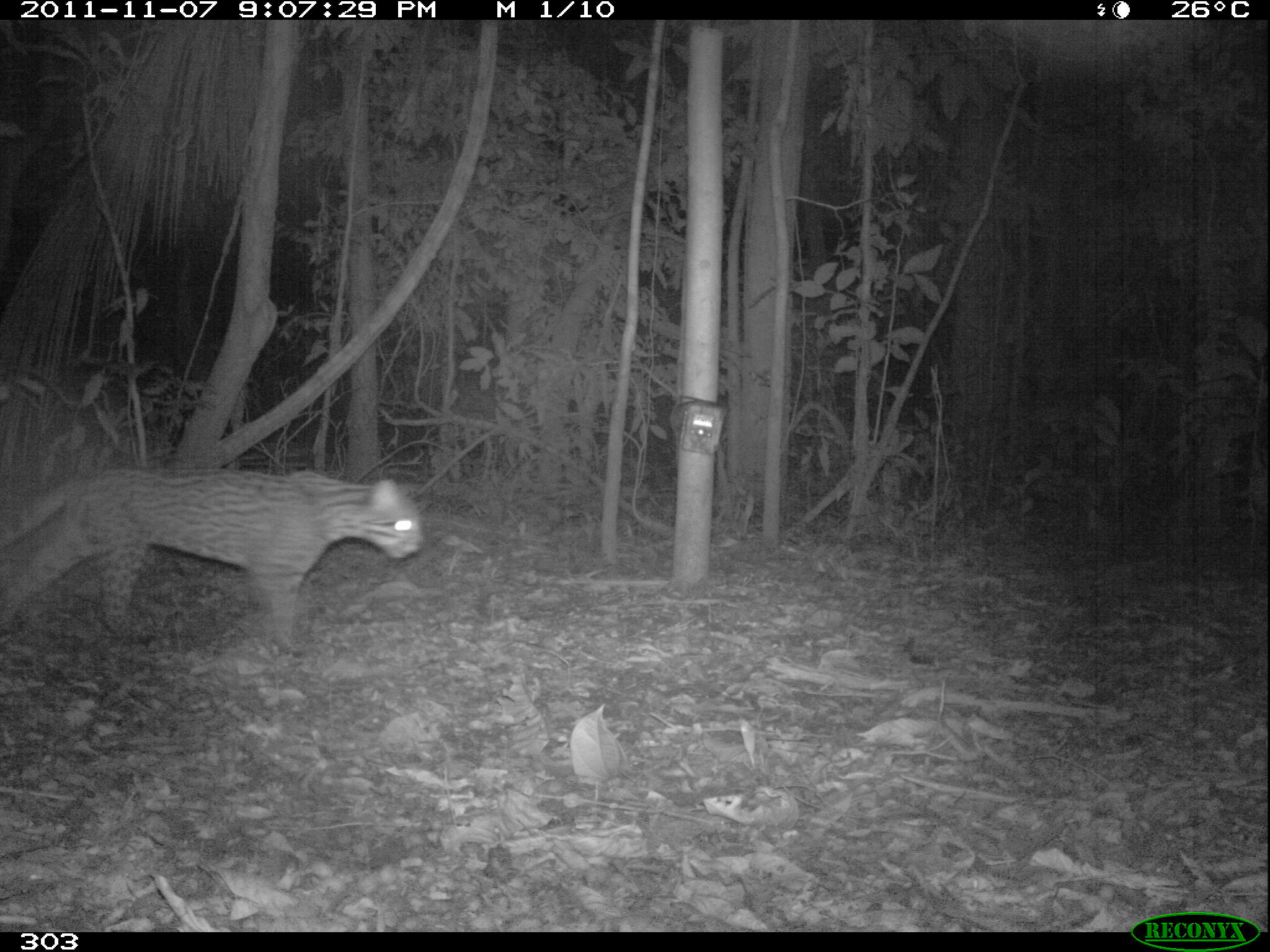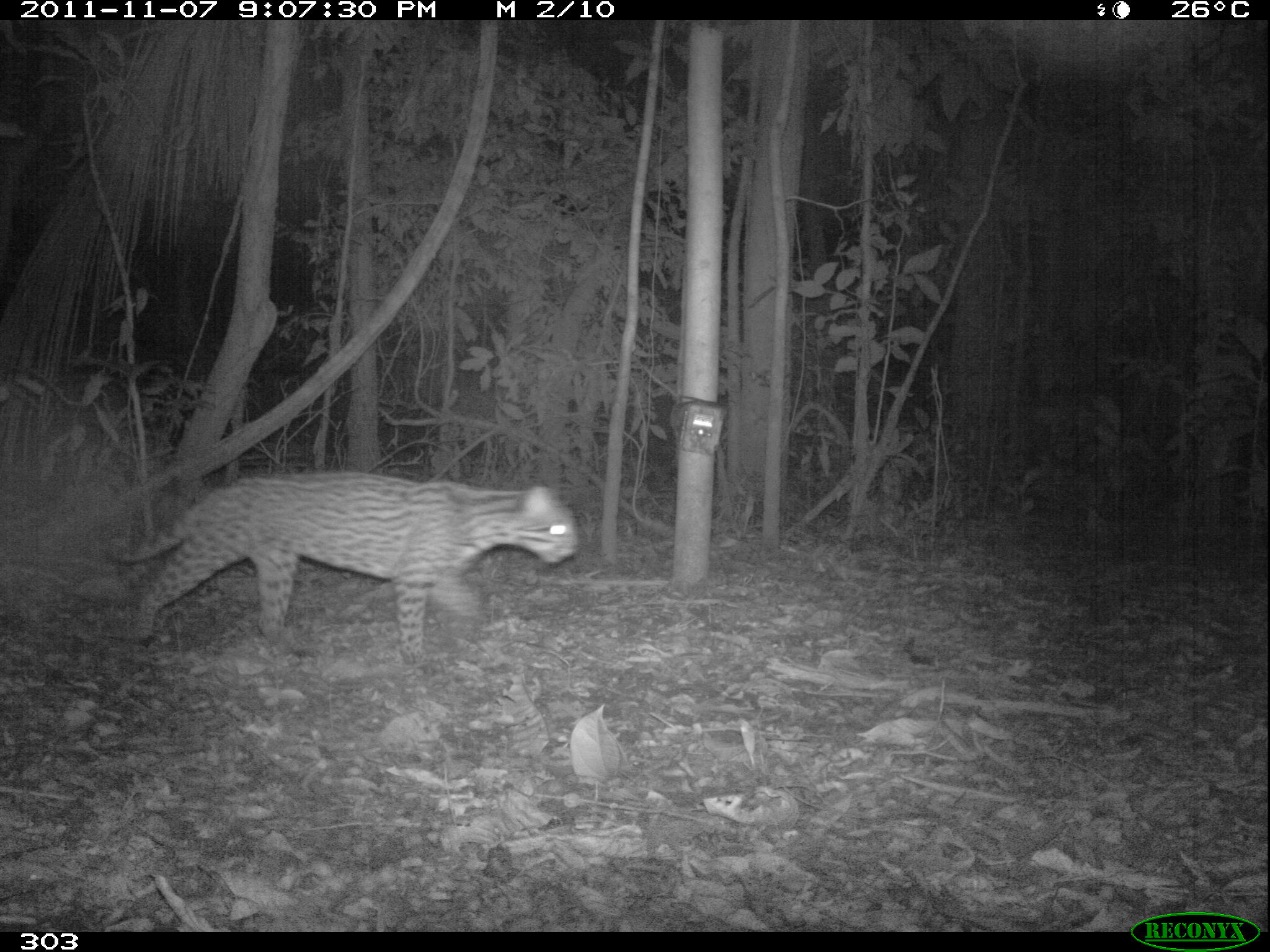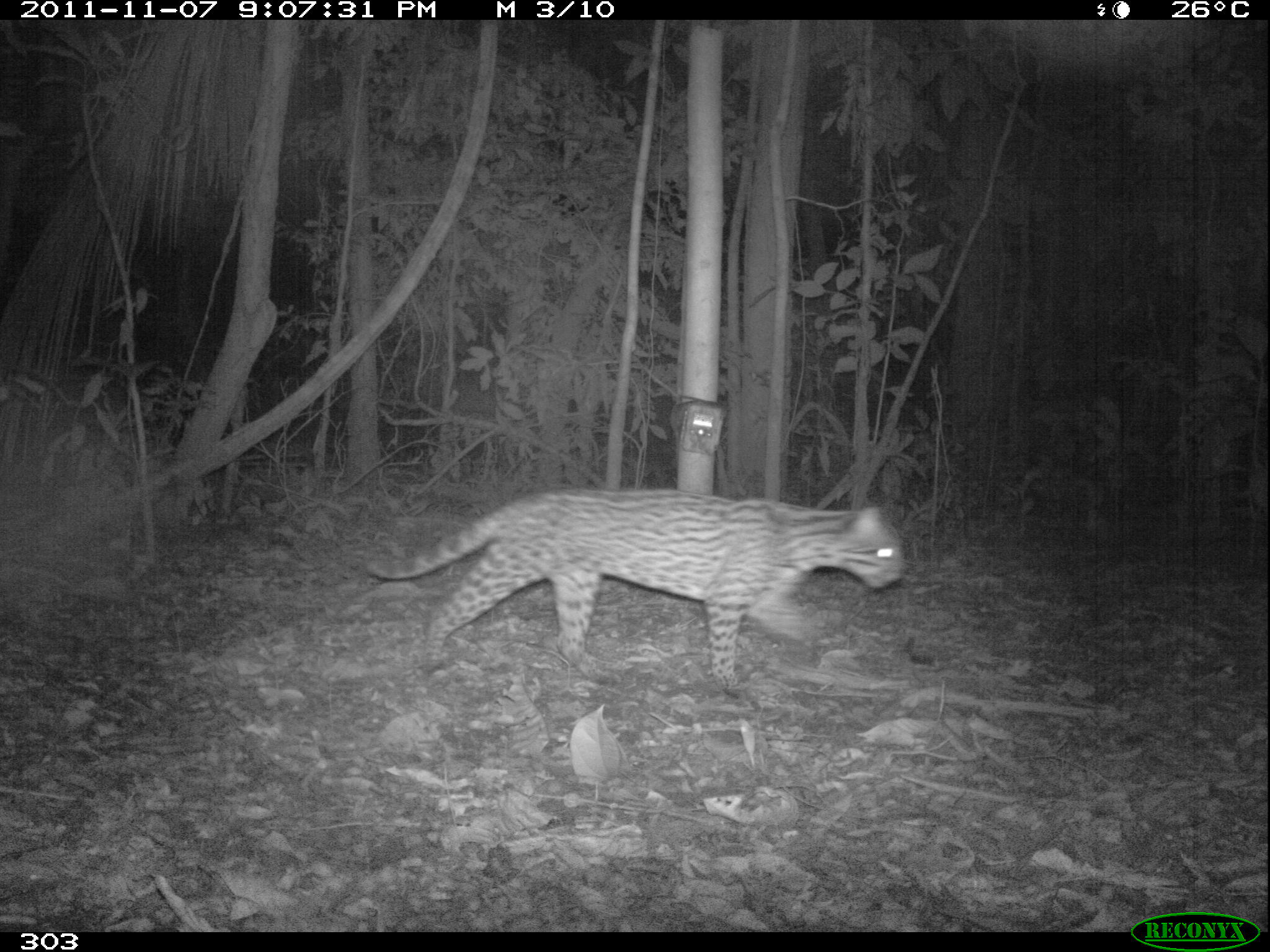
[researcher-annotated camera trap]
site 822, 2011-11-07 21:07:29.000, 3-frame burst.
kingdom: Animalia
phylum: Chordata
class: Mammalia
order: Carnivora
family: Felidae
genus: Leopardus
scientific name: Leopardus pardalis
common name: ocelot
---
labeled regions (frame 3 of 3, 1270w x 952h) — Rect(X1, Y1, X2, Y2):
leopardus pardalis: Rect(367, 485, 906, 698)